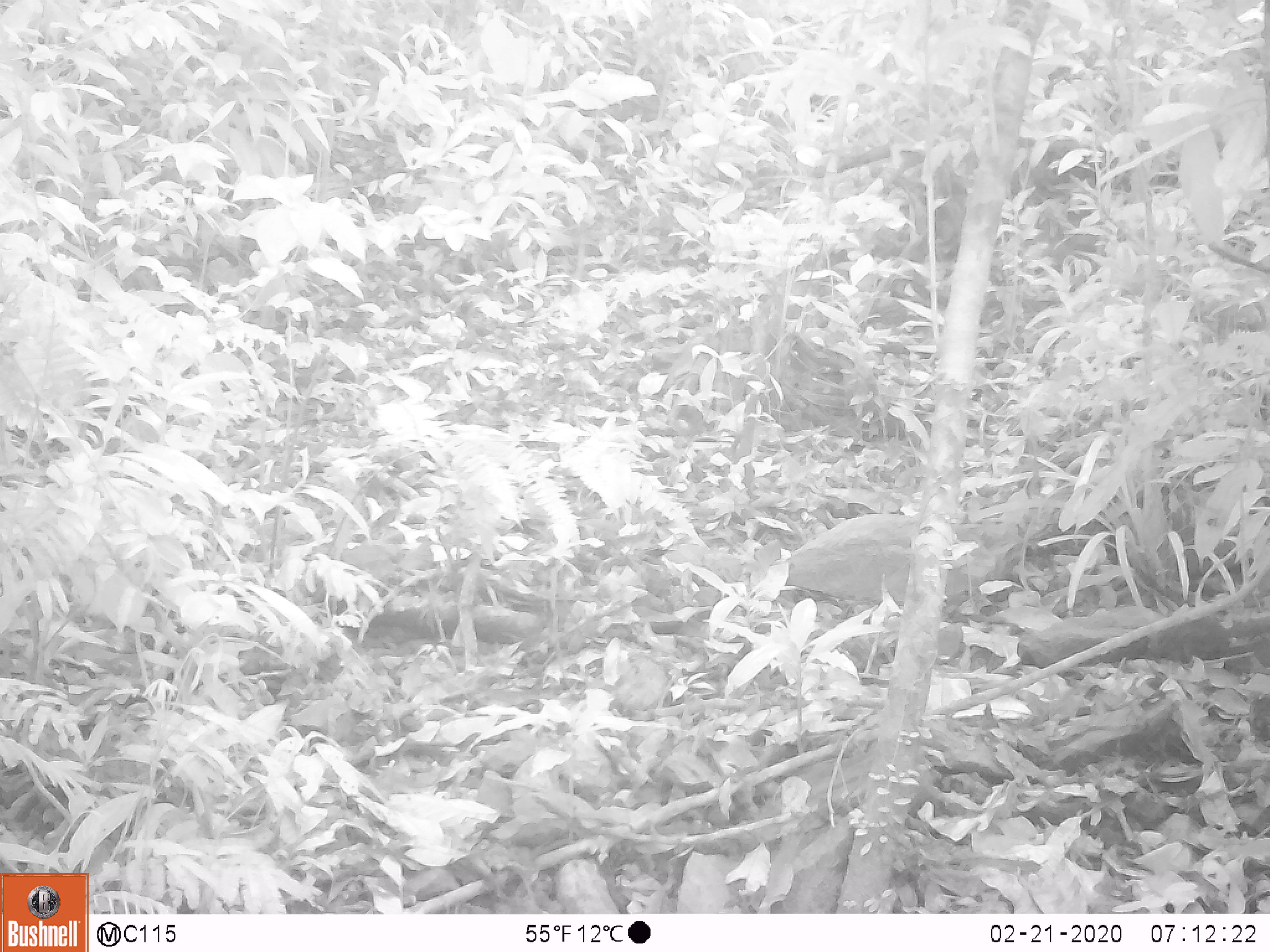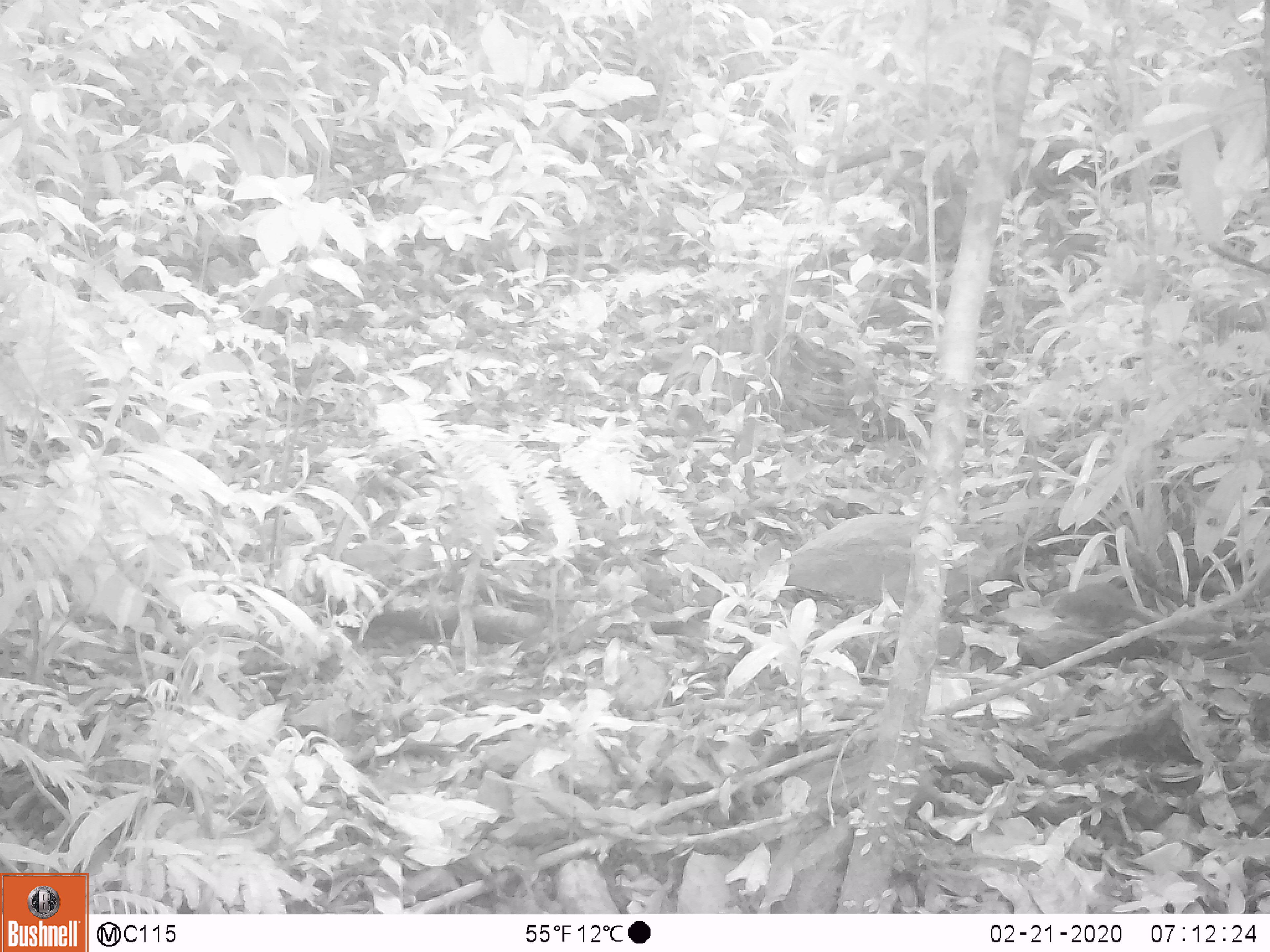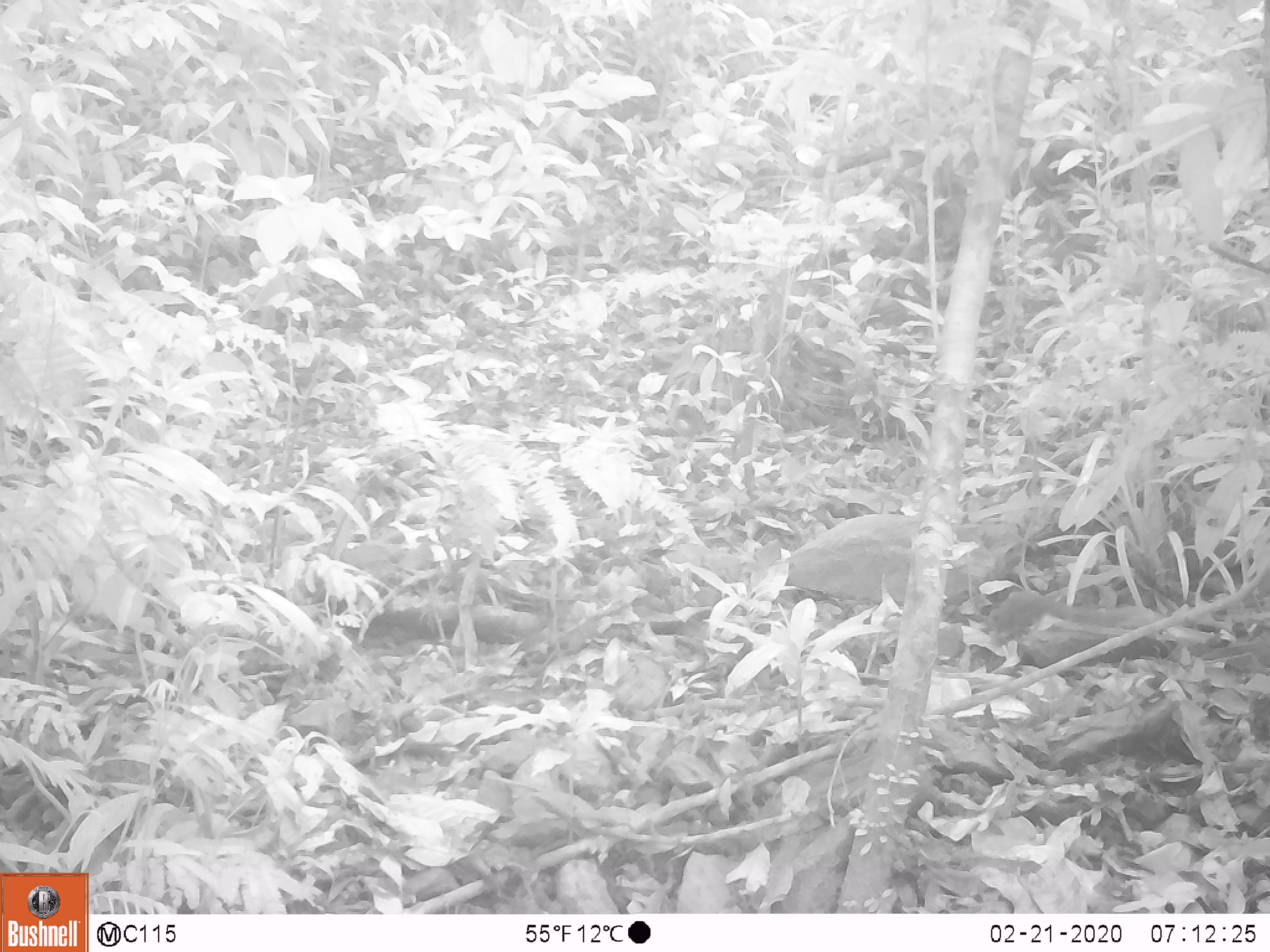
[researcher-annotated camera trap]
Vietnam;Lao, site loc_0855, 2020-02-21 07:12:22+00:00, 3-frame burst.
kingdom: Animalia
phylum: Chordata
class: Mammalia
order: Rodentia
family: Sciuridae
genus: Dremomys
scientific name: Dremomys rufigenis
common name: red-cheeked squirrel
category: red cheeked squirrel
Red cheeked squirrel (red-cheeked squirrel) (Dremomys rufigenis). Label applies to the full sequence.